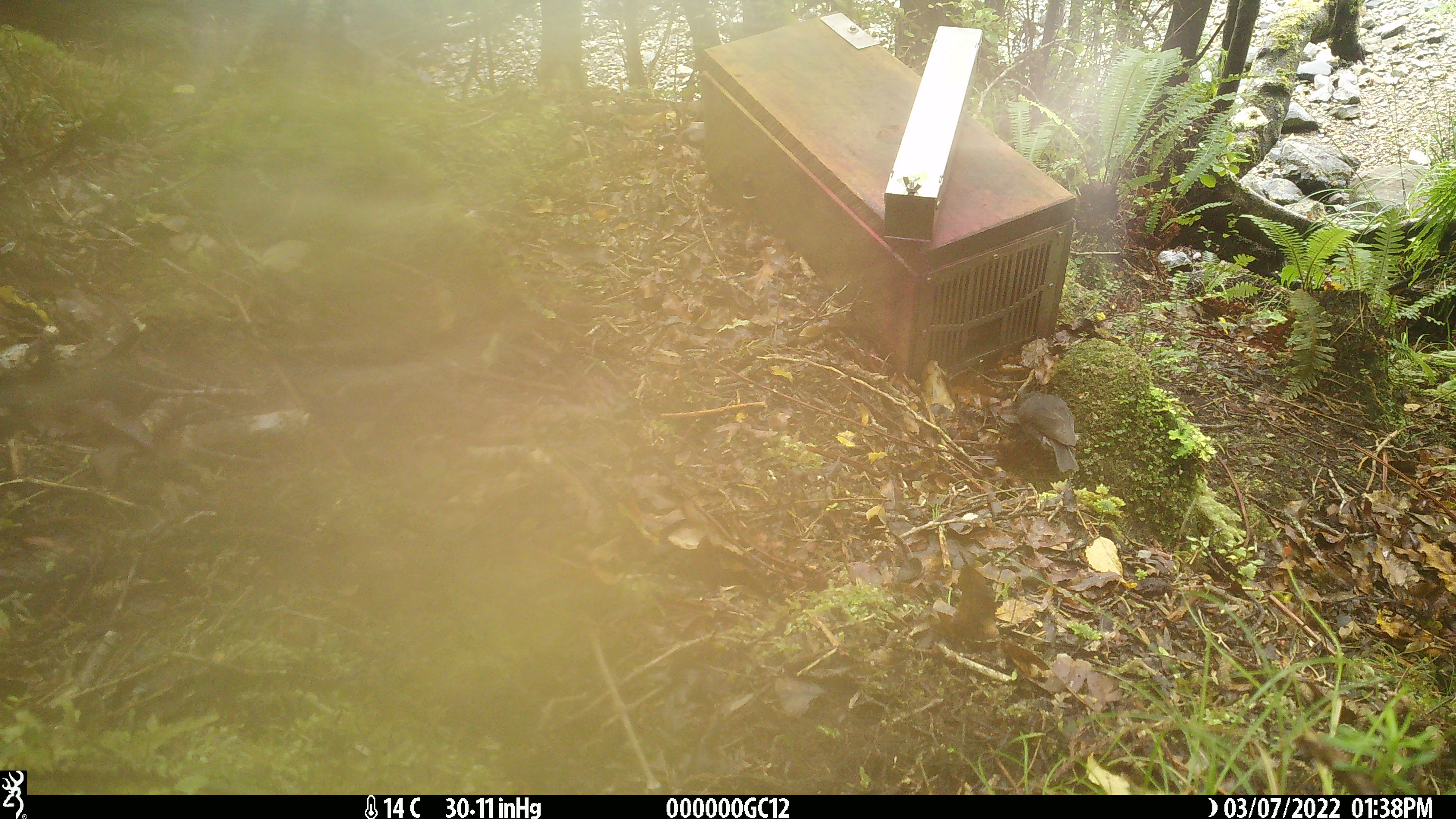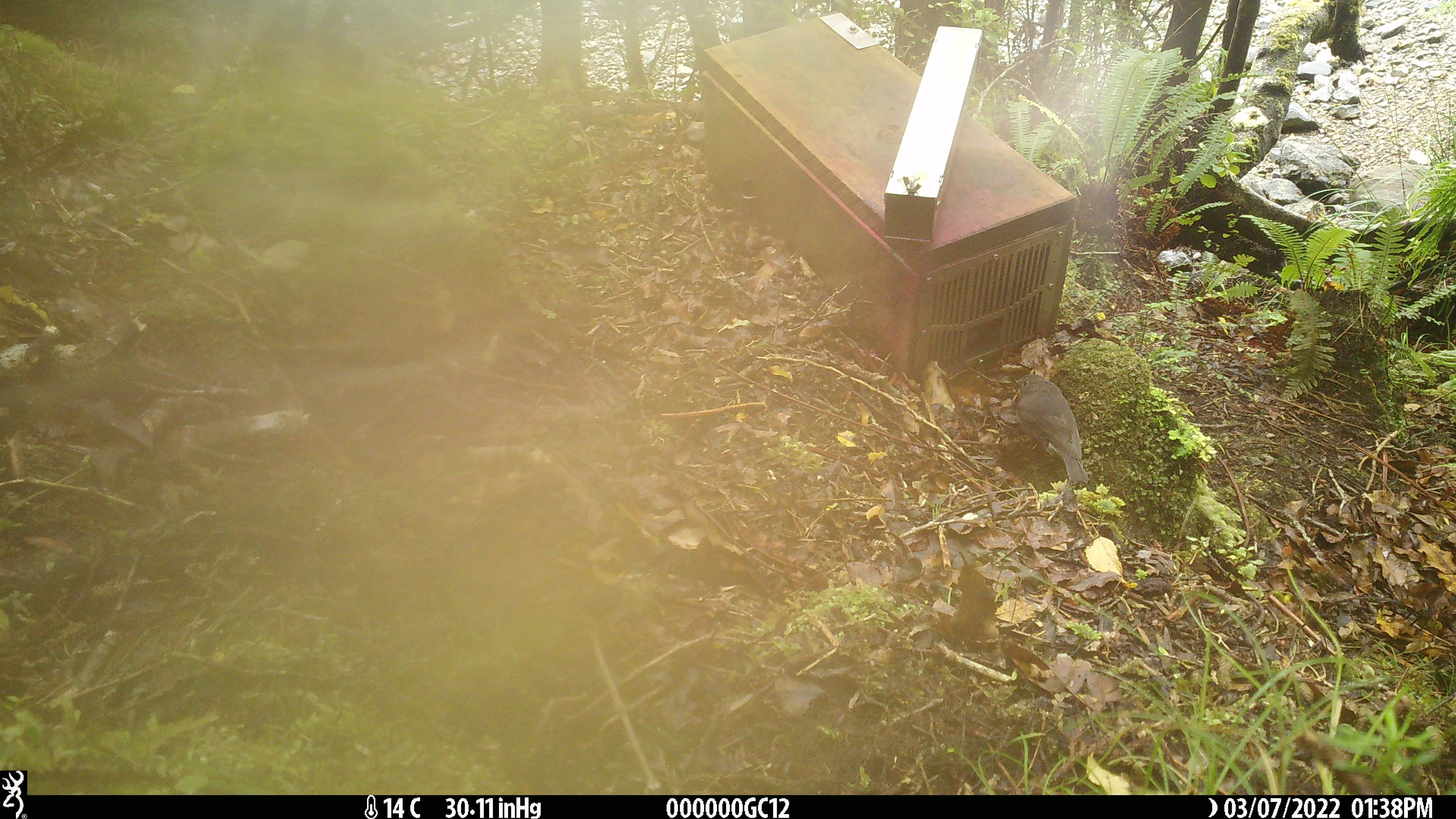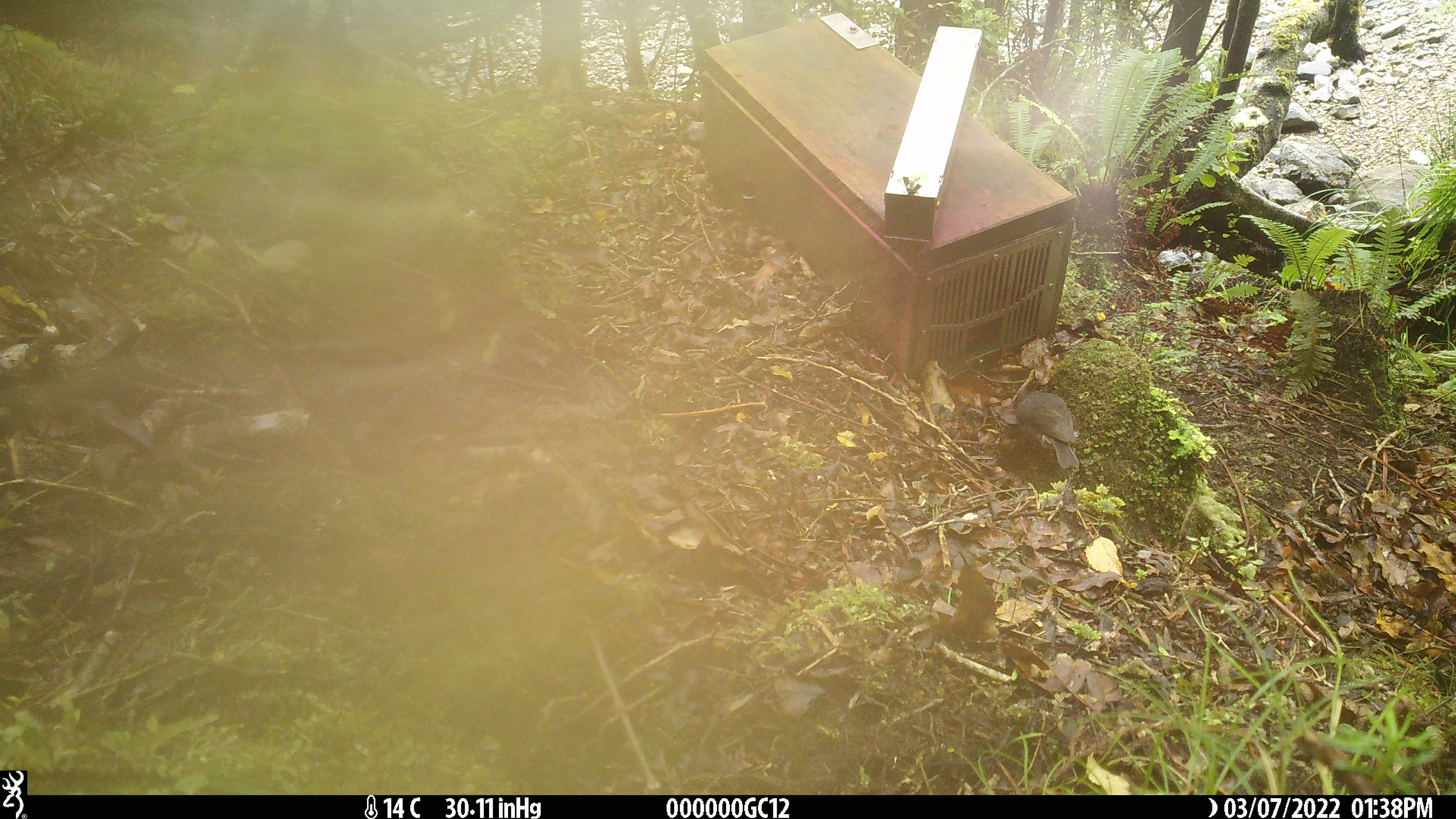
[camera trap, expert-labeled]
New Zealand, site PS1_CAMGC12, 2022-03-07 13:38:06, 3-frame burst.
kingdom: Animalia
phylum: Chordata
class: Aves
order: Passeriformes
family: Petroicidae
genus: Petroica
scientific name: Petroica australis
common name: new zealand robin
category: robin